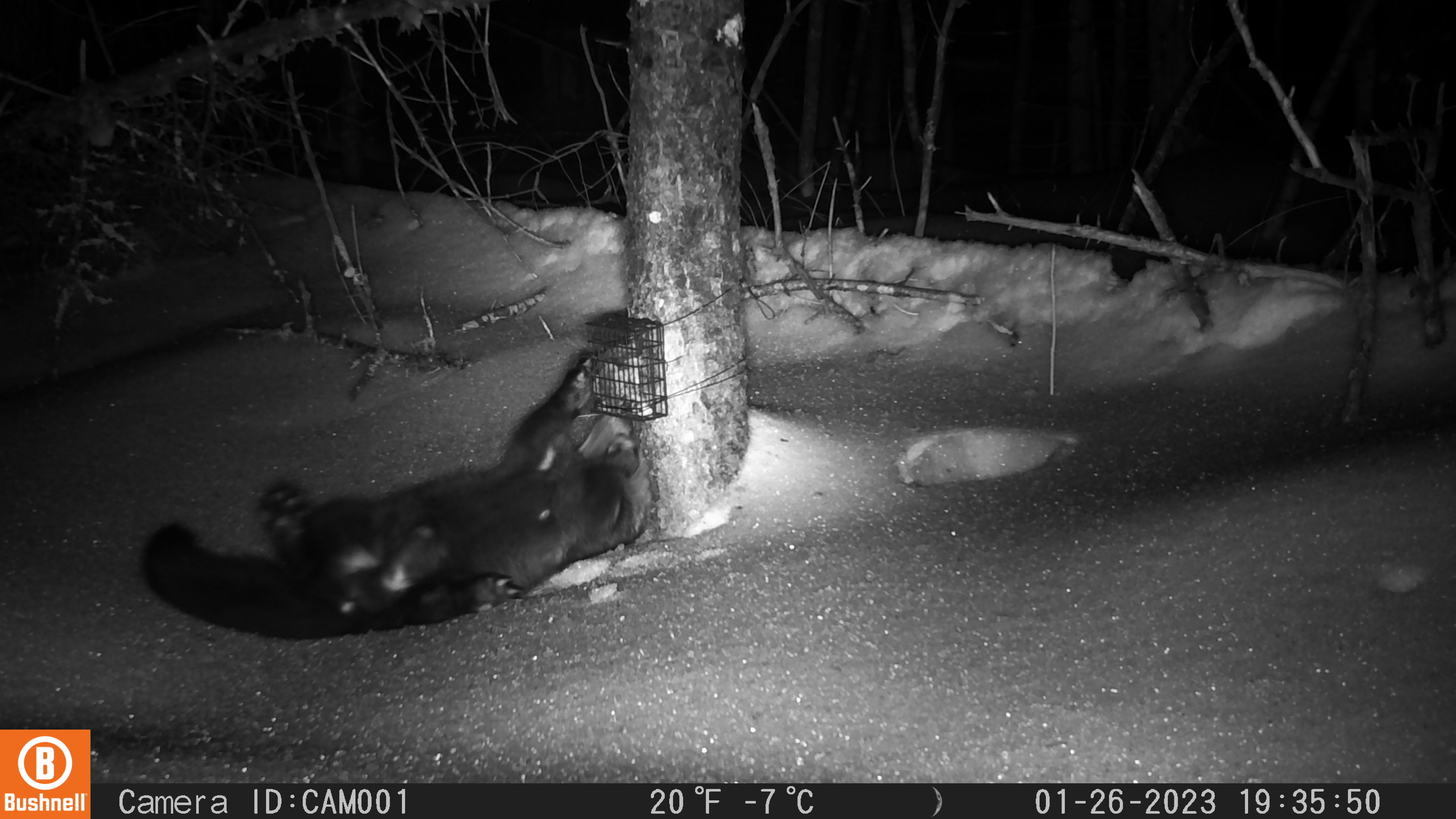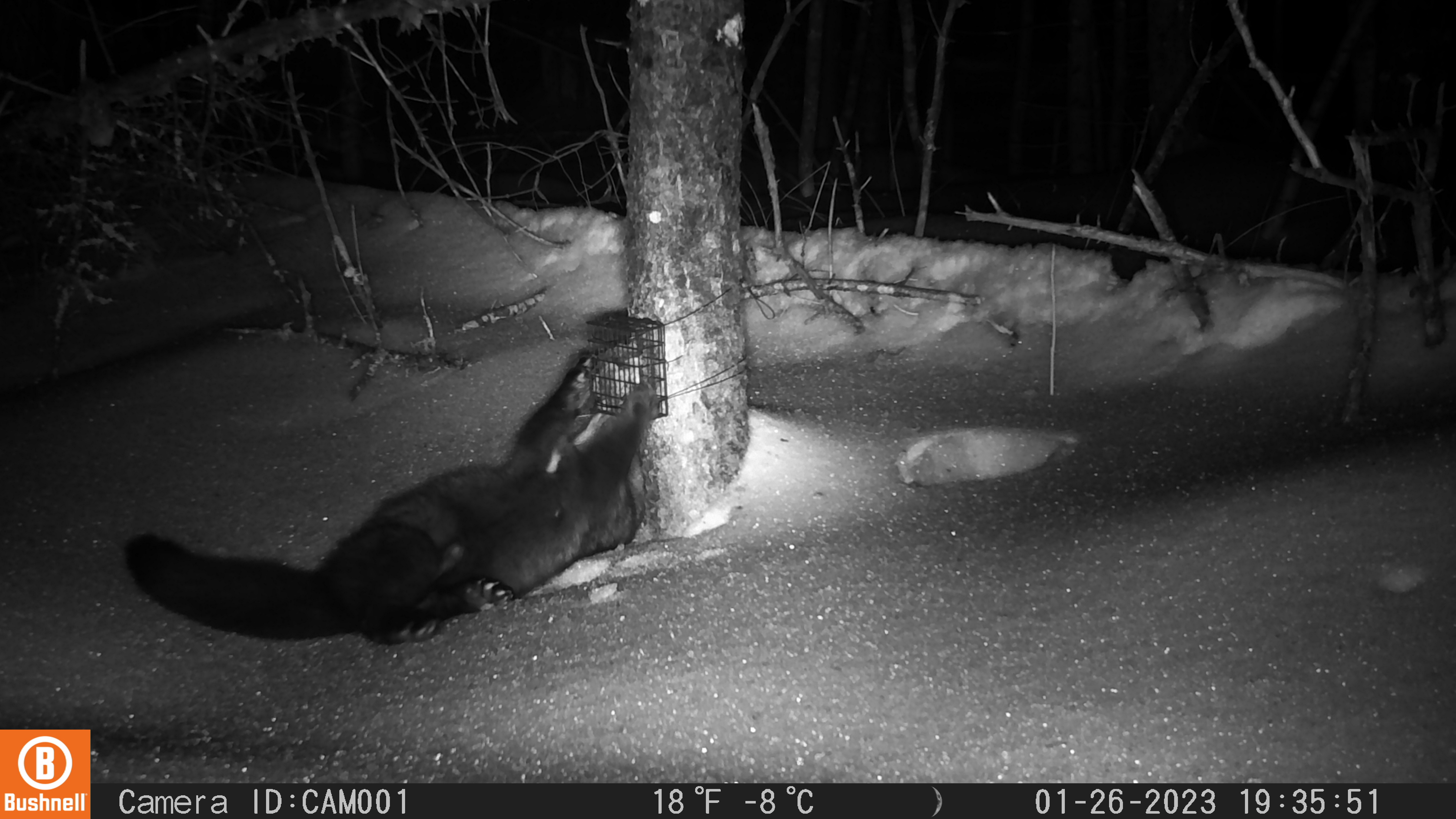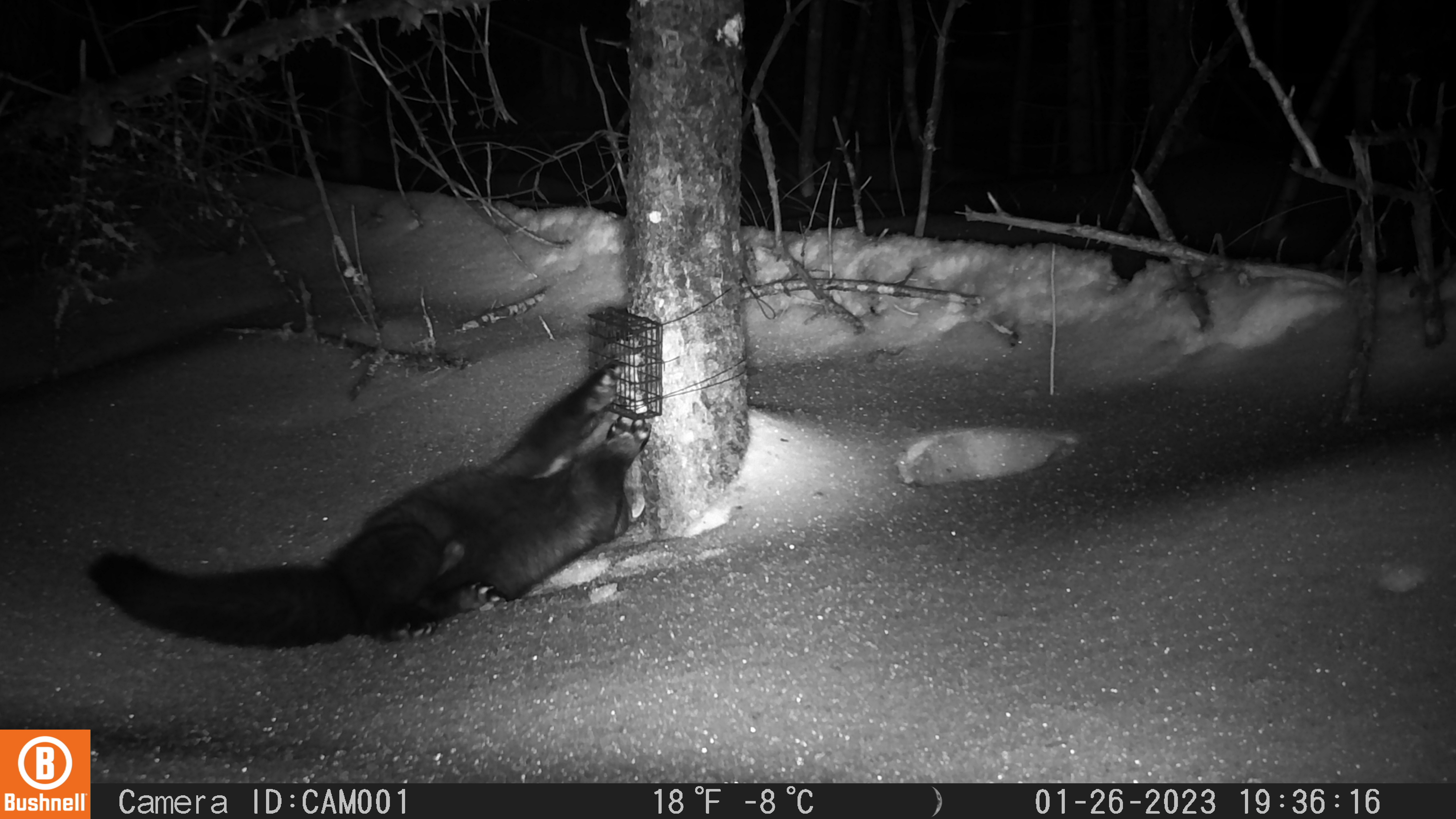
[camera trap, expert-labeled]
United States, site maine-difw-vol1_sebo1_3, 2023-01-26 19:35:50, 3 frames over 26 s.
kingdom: Animalia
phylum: Chordata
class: Mammalia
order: Carnivora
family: Mustelidae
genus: Pekania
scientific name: Pekania pennanti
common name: fisher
Fisher (Pekania pennanti).